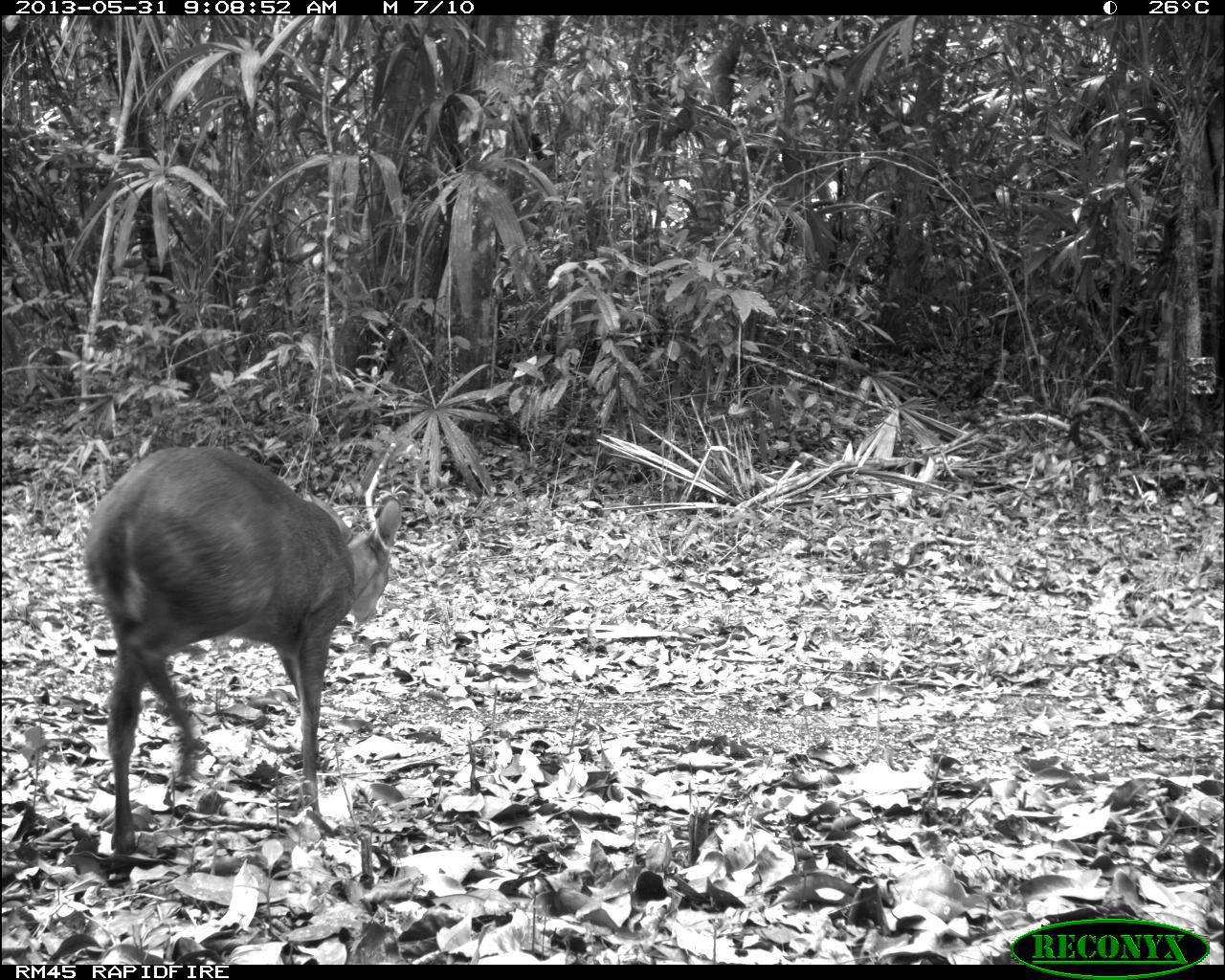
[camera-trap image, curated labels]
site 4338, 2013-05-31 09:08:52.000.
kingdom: Animalia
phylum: Chordata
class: Mammalia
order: Artiodactyla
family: Cervidae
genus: Mazama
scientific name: Mazama temama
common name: central american red brocket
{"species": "Mazama temama (central american red brocket)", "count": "1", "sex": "female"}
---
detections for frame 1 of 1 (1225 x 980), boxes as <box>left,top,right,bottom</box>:
mazama temama: <box>77,445,400,856</box>